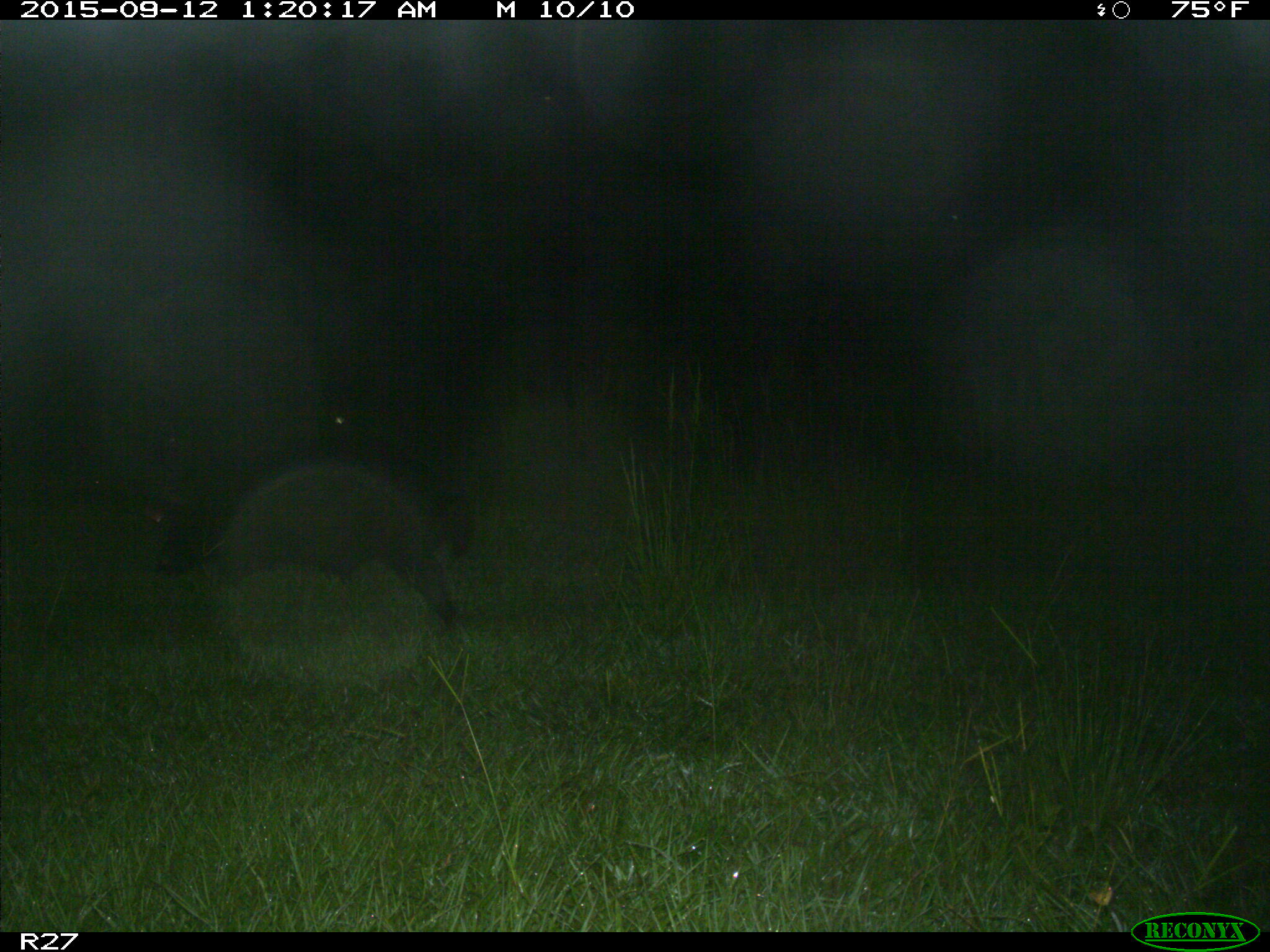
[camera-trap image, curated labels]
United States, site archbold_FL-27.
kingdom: Animalia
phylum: Chordata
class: Mammalia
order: Artiodactyla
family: Suidae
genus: Sus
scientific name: Sus scrofa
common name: wild boar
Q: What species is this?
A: Sus scrofa (wild boar).